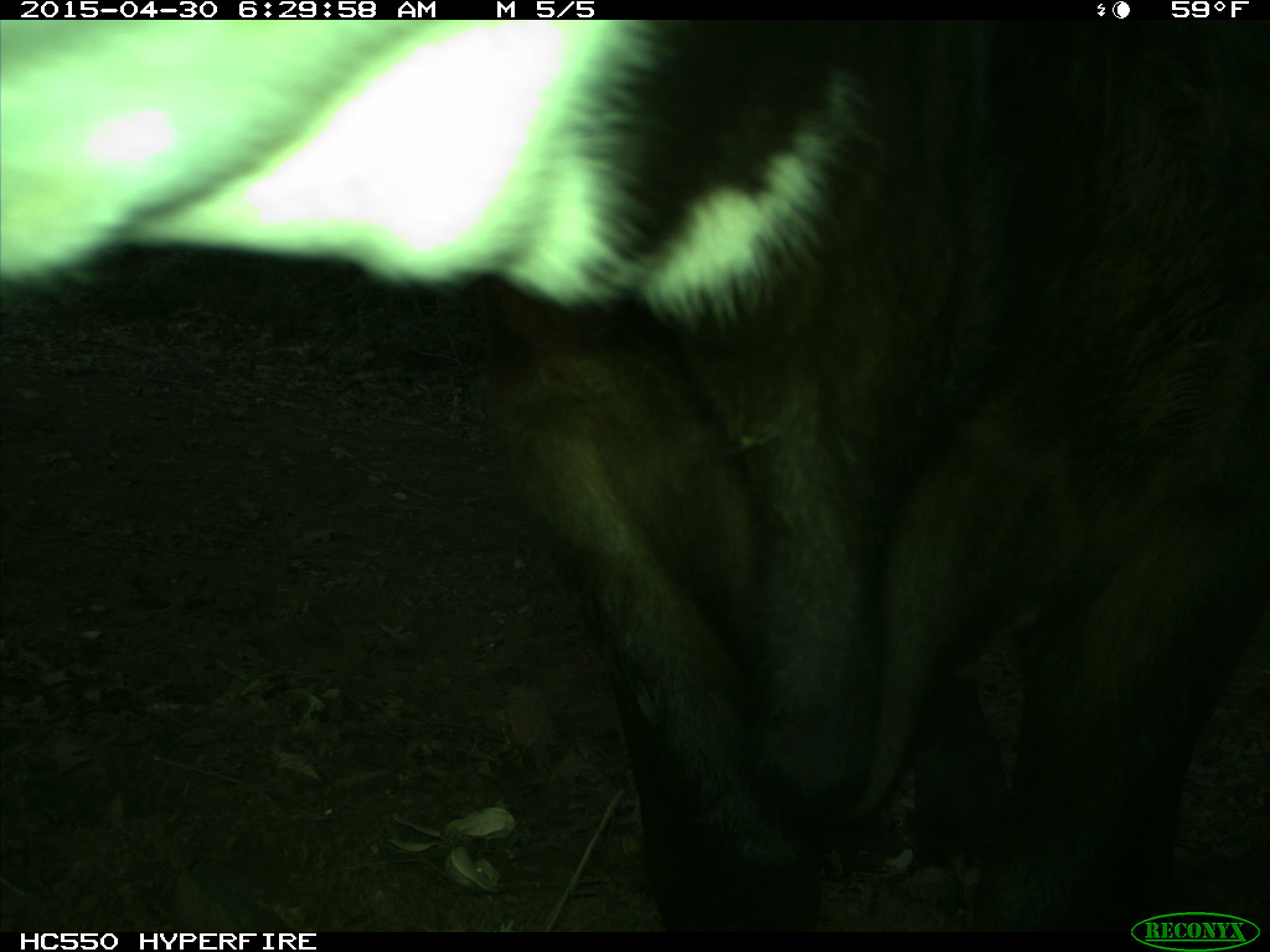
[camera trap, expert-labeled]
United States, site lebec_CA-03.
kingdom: Animalia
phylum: Chordata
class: Mammalia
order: Artiodactyla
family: Bovidae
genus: Bos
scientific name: Bos taurus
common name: domestic cow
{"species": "Bos taurus (domestic cow)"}